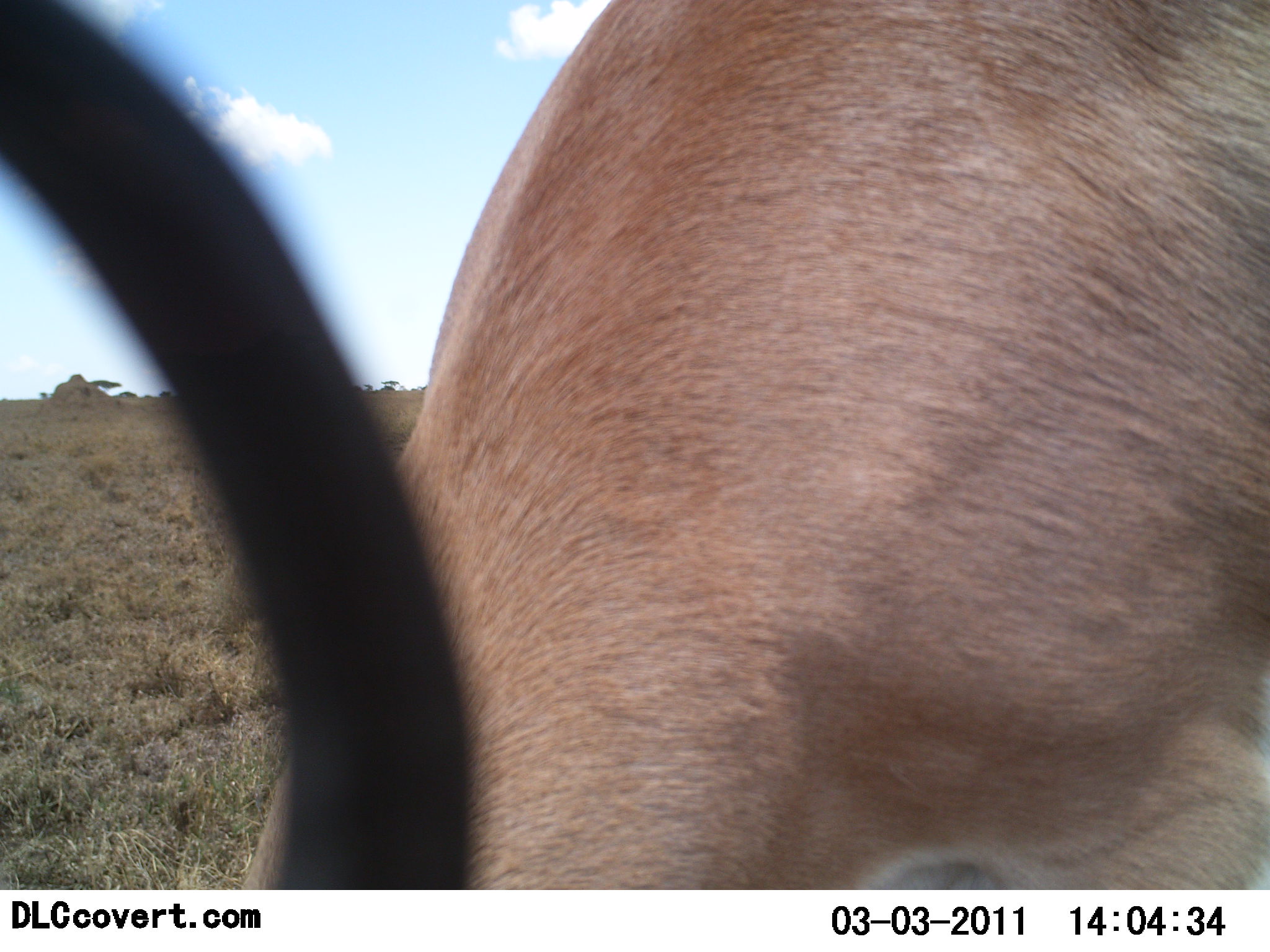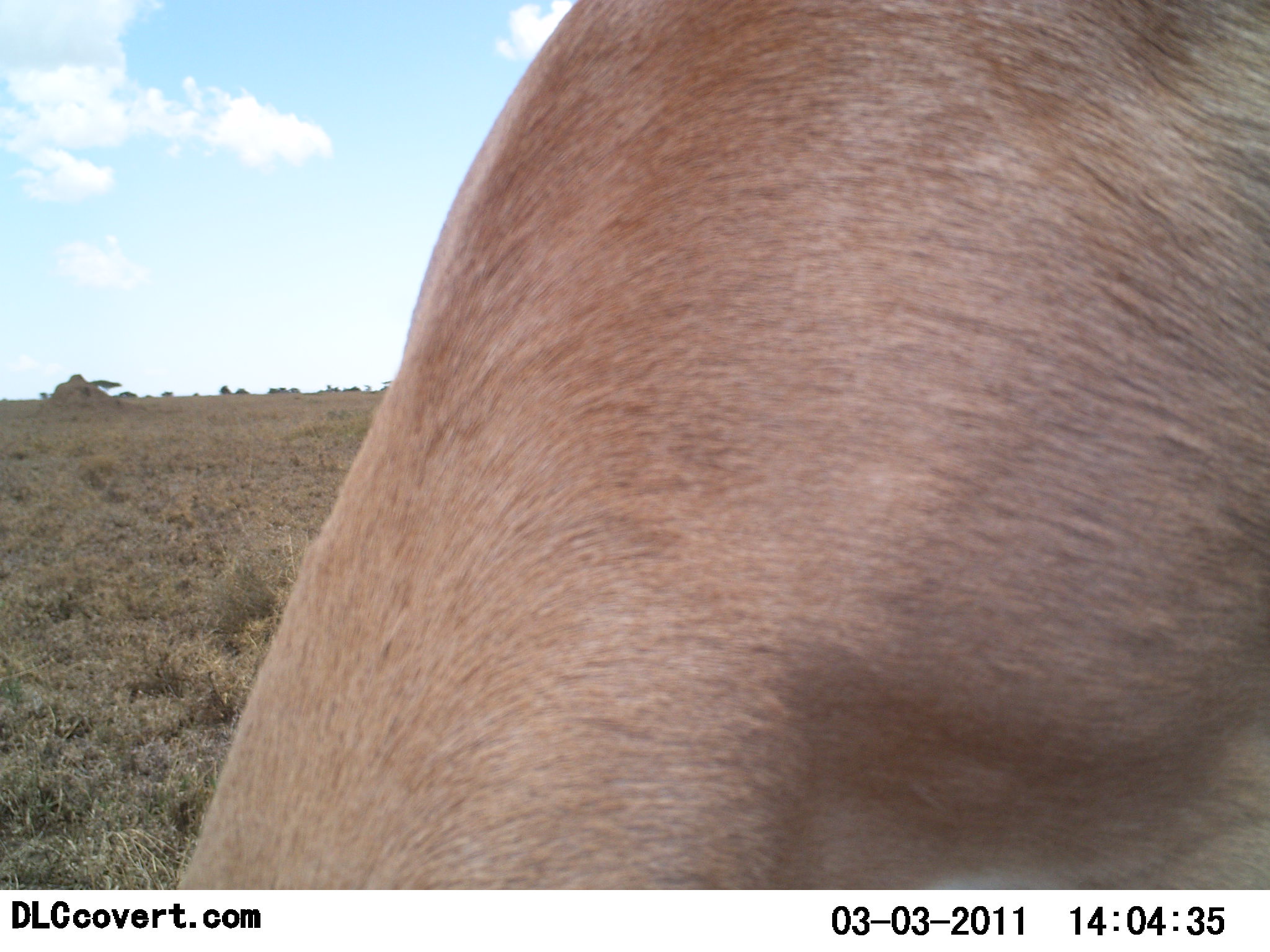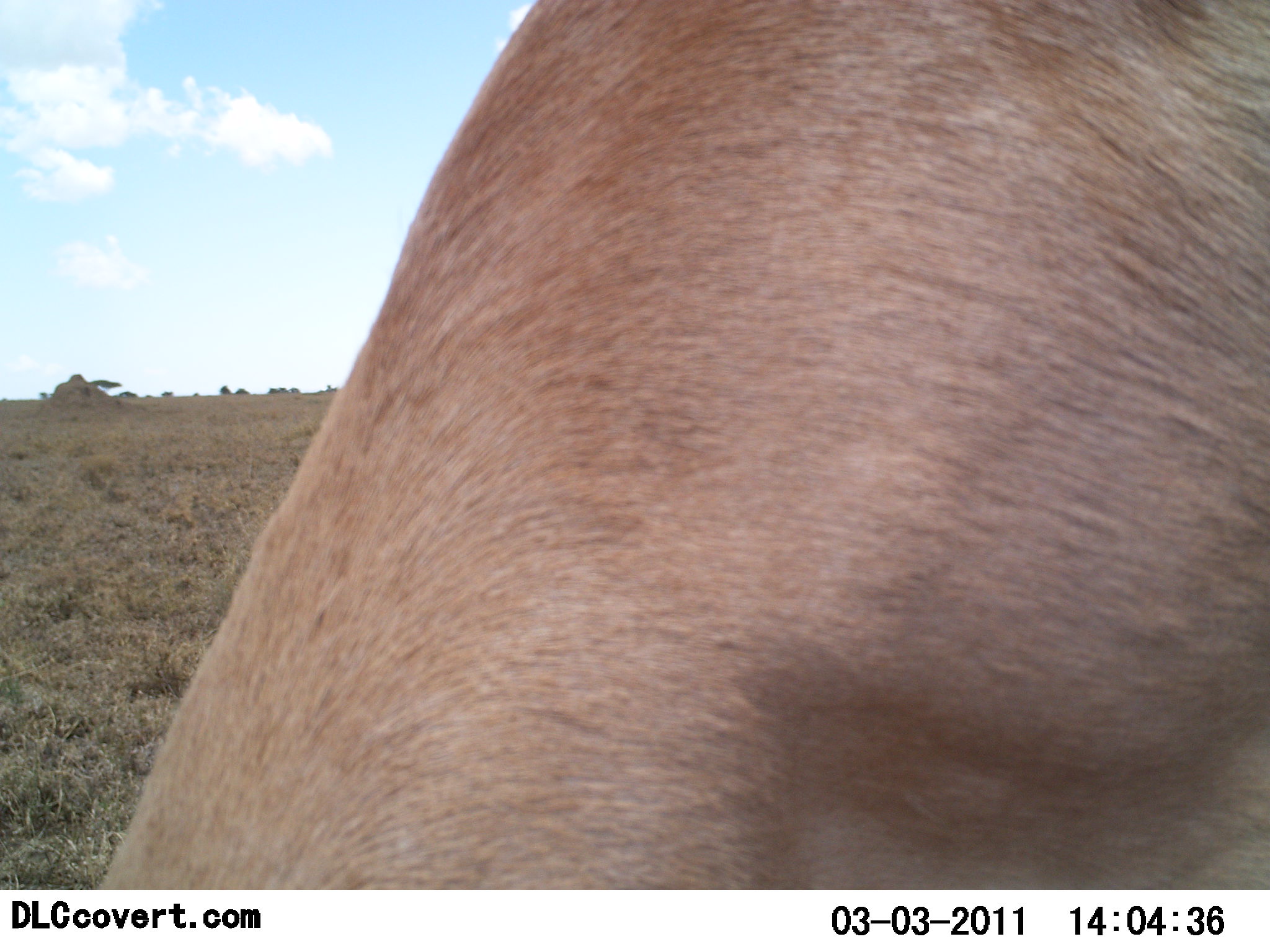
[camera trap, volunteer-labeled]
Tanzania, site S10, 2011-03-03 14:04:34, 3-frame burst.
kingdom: Animalia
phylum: Chordata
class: Mammalia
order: Artiodactyla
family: Bovidae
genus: Nanger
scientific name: Nanger granti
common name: grant's gazelle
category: gazellegrants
Gazellegrants (grant's gazelle) (Nanger granti), count 1. Behavior (volunteer vote fractions): standing 0%, resting 0%, moving 0%, interacting 0%. Young present (vote fraction): 0%. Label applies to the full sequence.